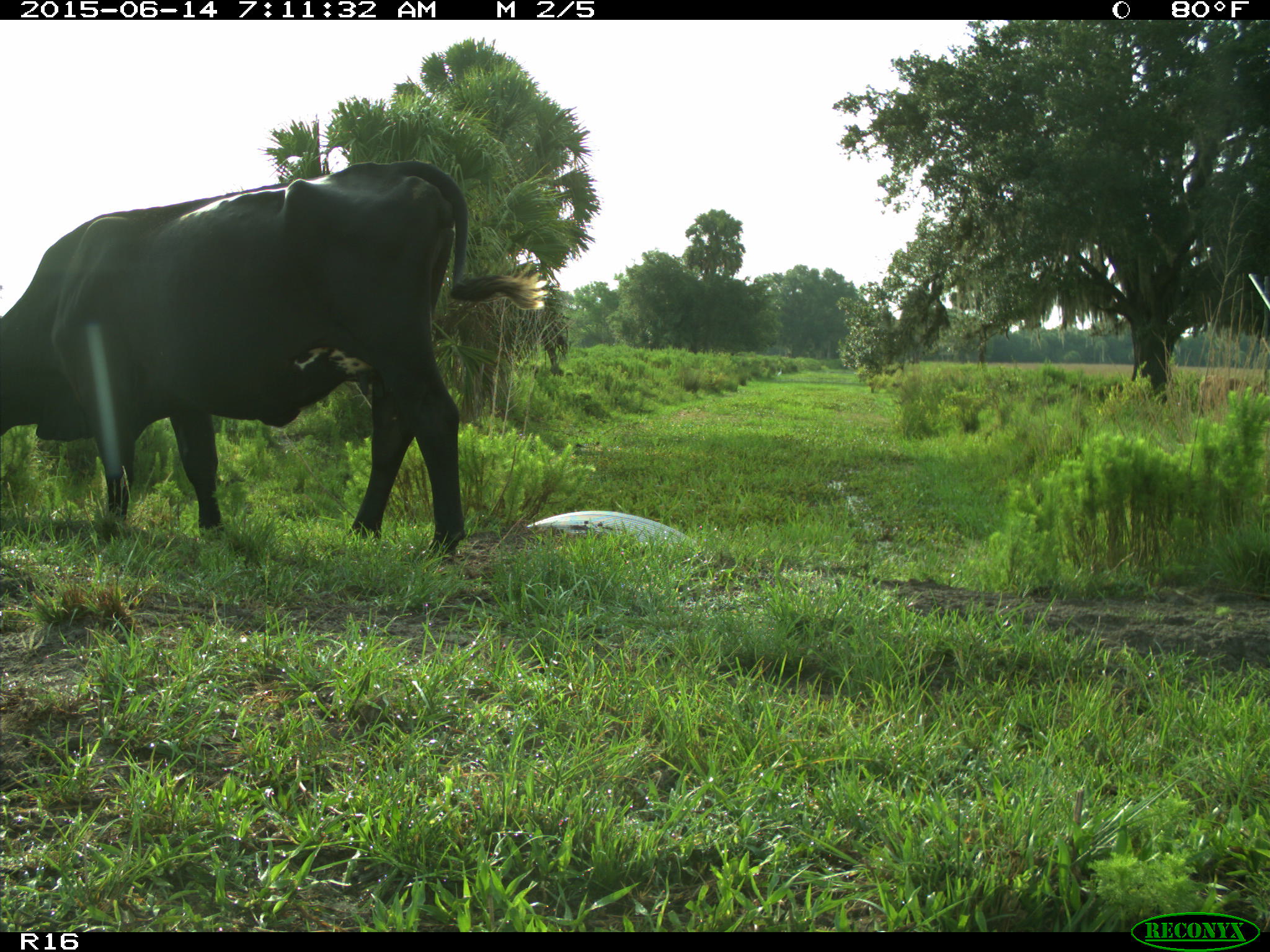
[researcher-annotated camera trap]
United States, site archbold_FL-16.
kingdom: Animalia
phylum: Chordata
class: Mammalia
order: Artiodactyla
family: Bovidae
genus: Bos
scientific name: Bos taurus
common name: domestic cow